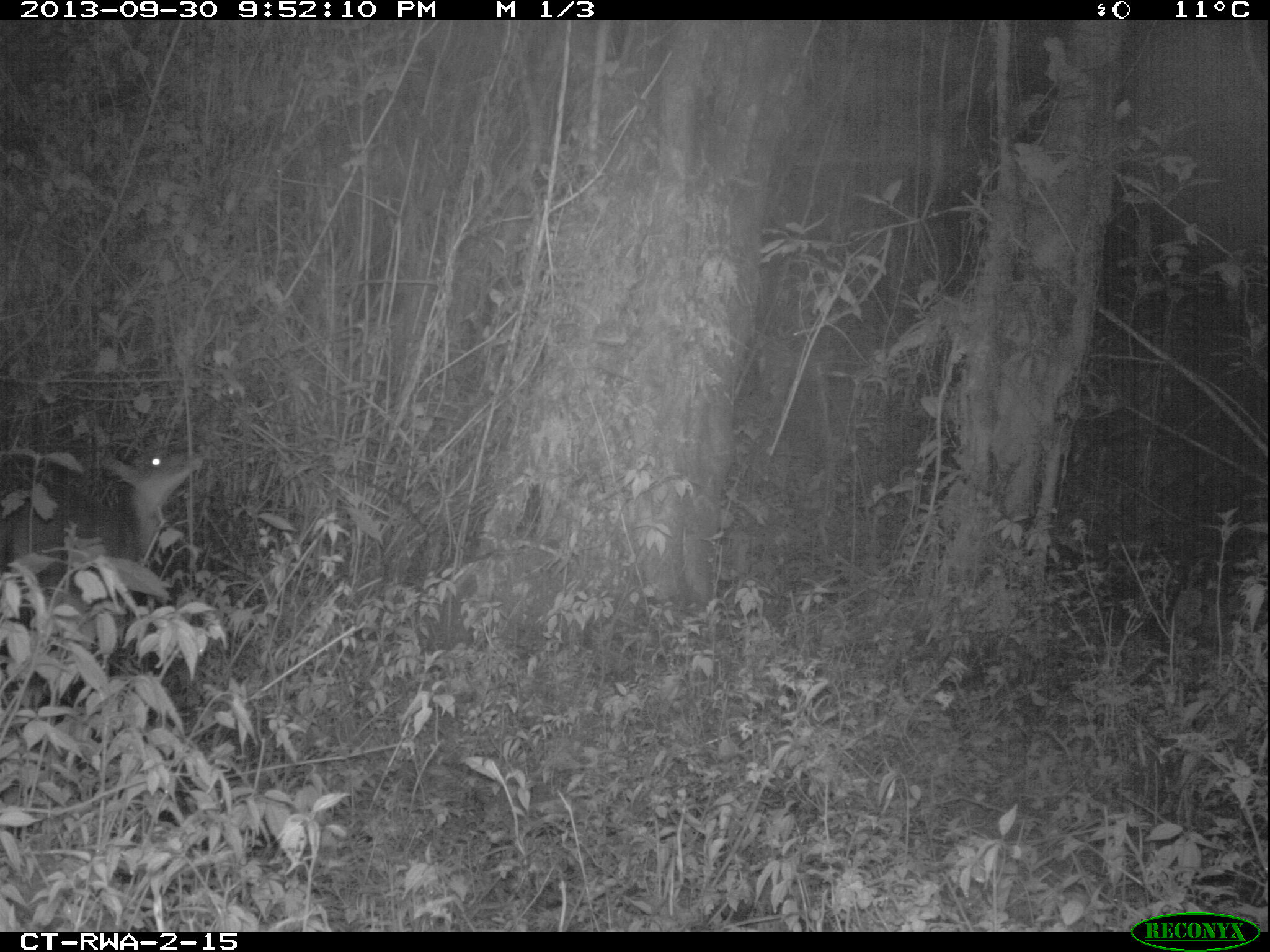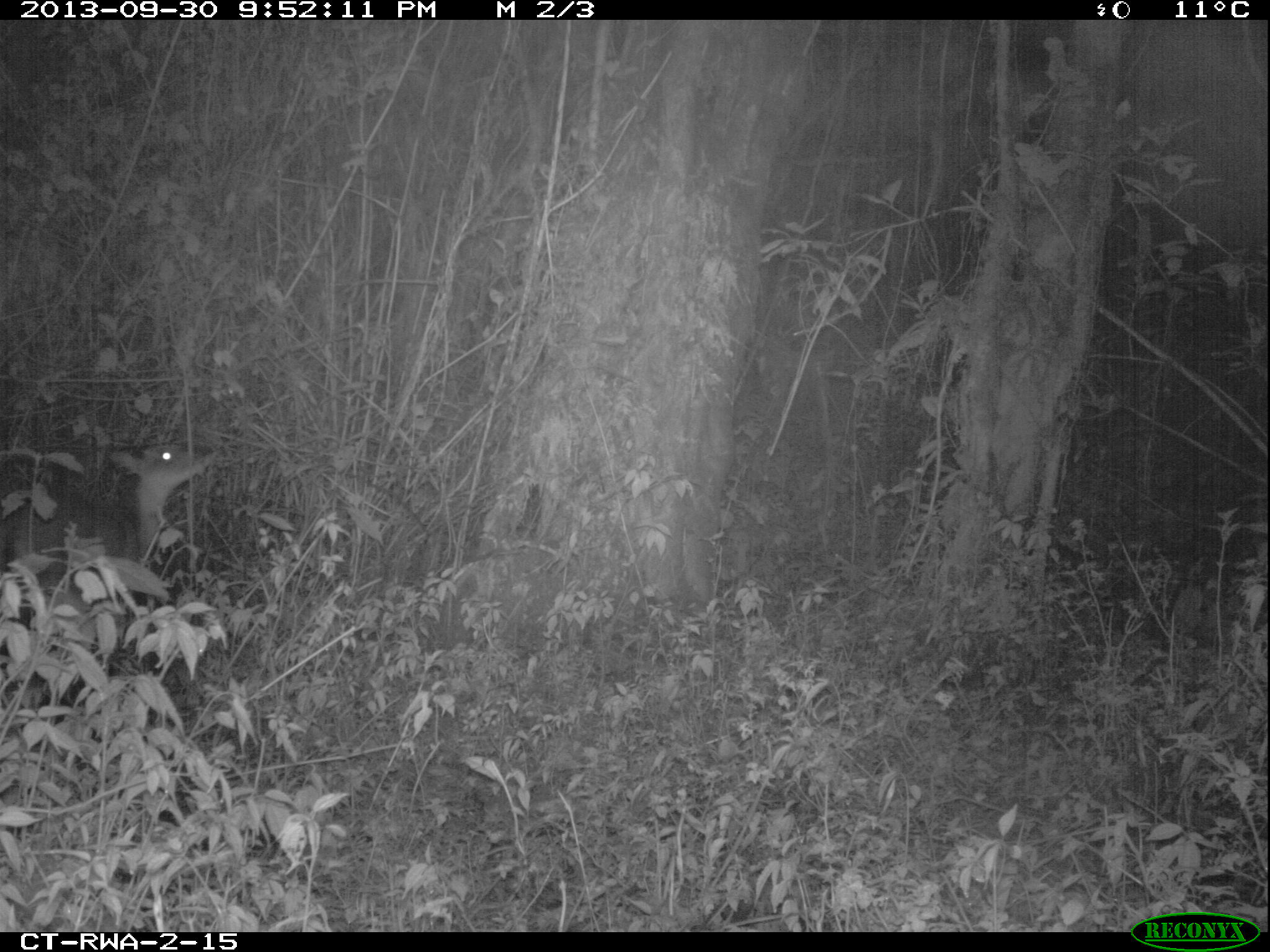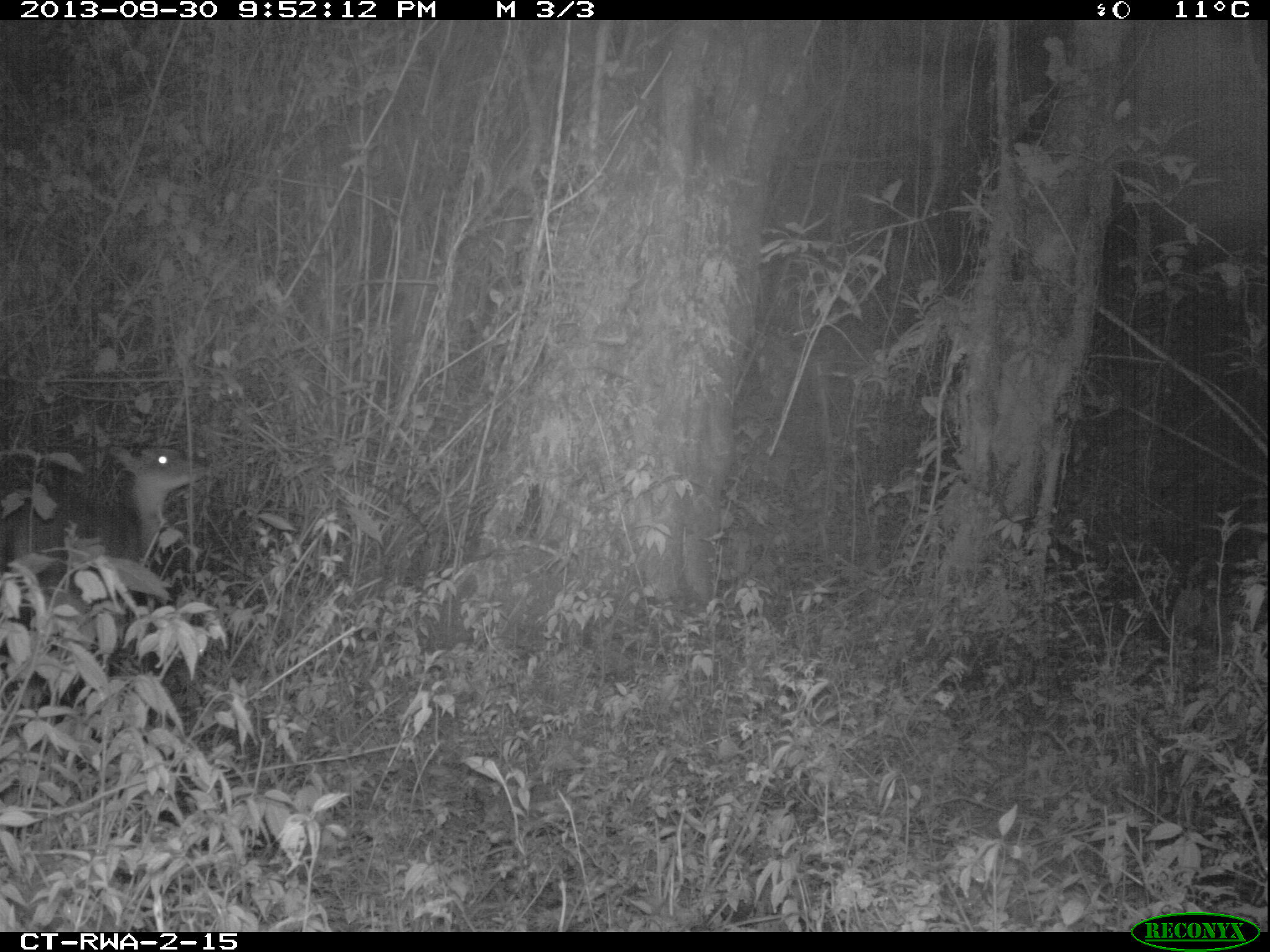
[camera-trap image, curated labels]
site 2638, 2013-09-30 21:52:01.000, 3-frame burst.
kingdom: Animalia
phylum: Chordata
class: Mammalia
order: Artiodactyla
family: Bovidae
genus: Cephalophus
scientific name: Cephalophus nigrifrons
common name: black-fronted duiker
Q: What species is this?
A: Cephalophus nigrifrons (black-fronted duiker).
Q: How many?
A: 1.